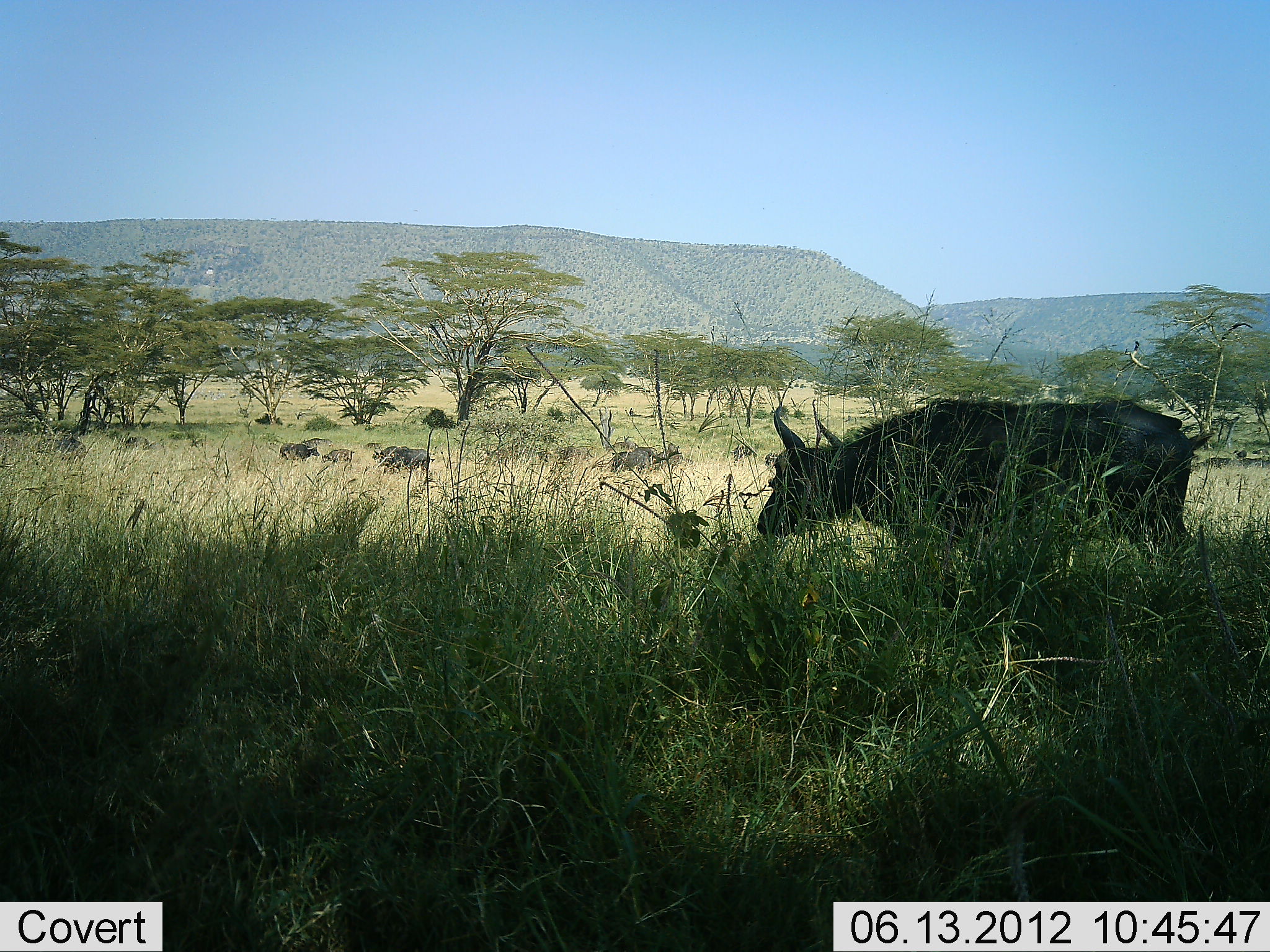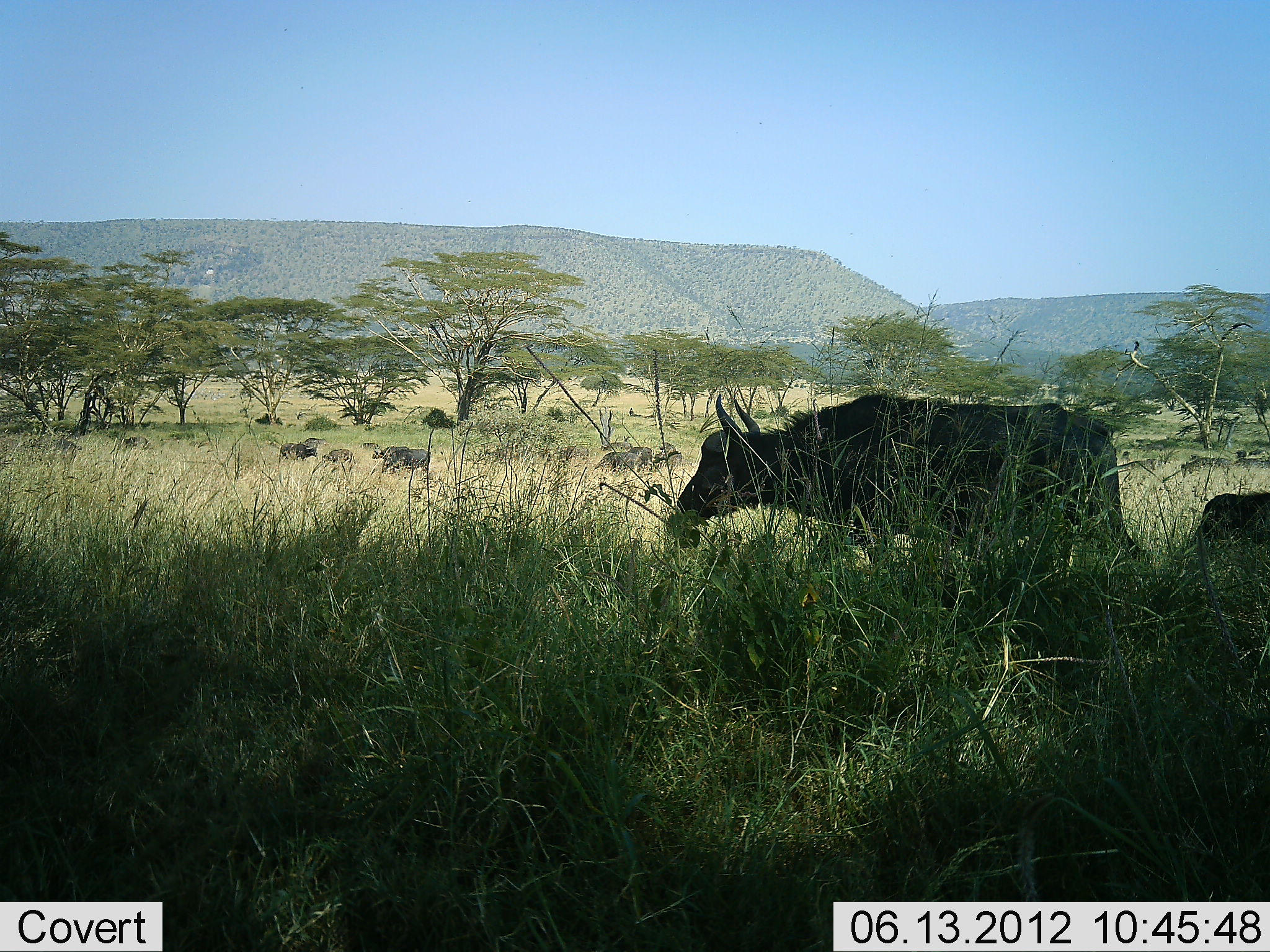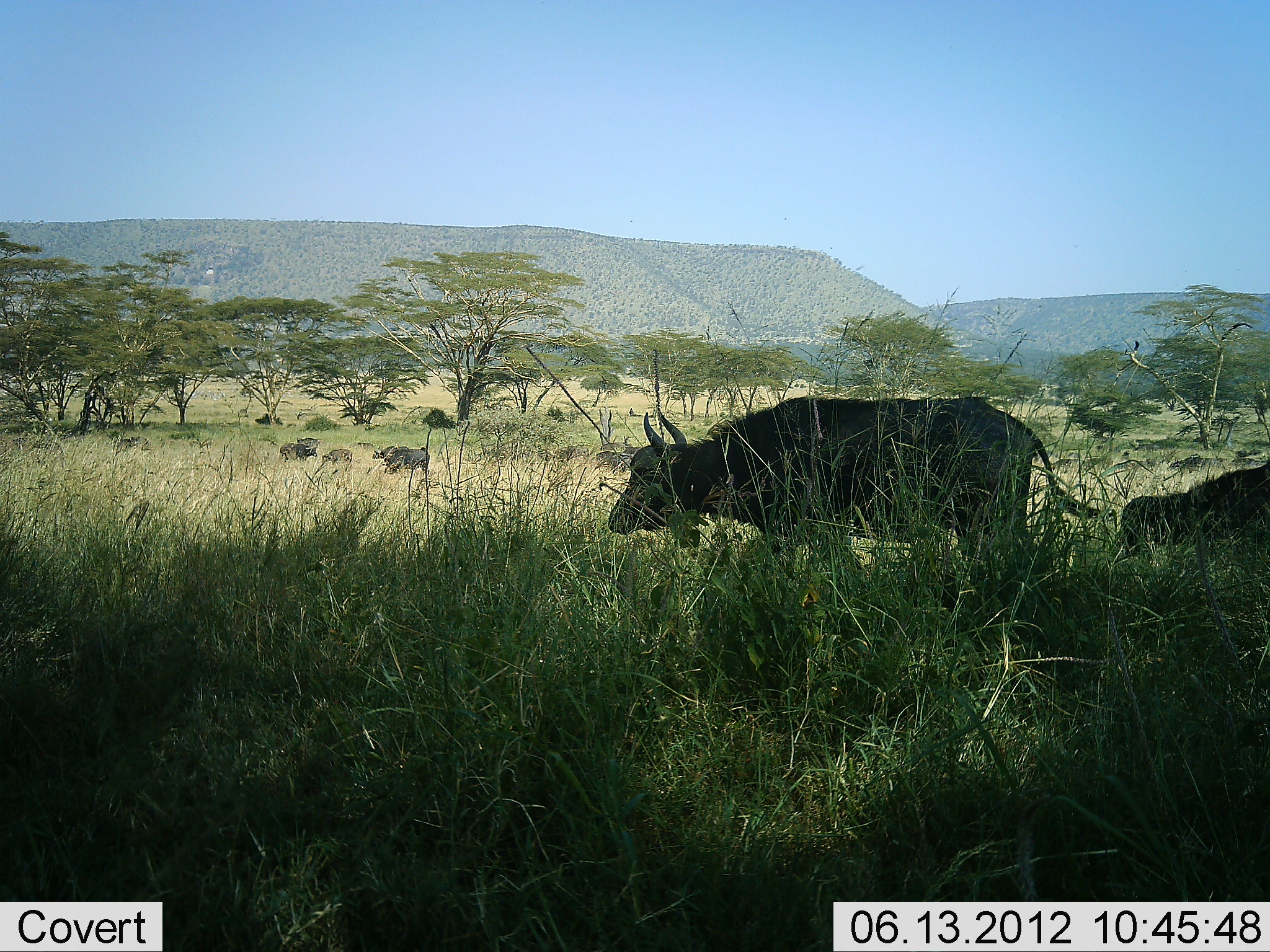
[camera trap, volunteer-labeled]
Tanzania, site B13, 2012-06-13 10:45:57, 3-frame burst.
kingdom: Animalia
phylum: Chordata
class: Mammalia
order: Artiodactyla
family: Bovidae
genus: Syncerus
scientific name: Syncerus caffer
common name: cape buffalo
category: buffalo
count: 10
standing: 10%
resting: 10%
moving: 100%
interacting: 0%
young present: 30%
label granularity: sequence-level